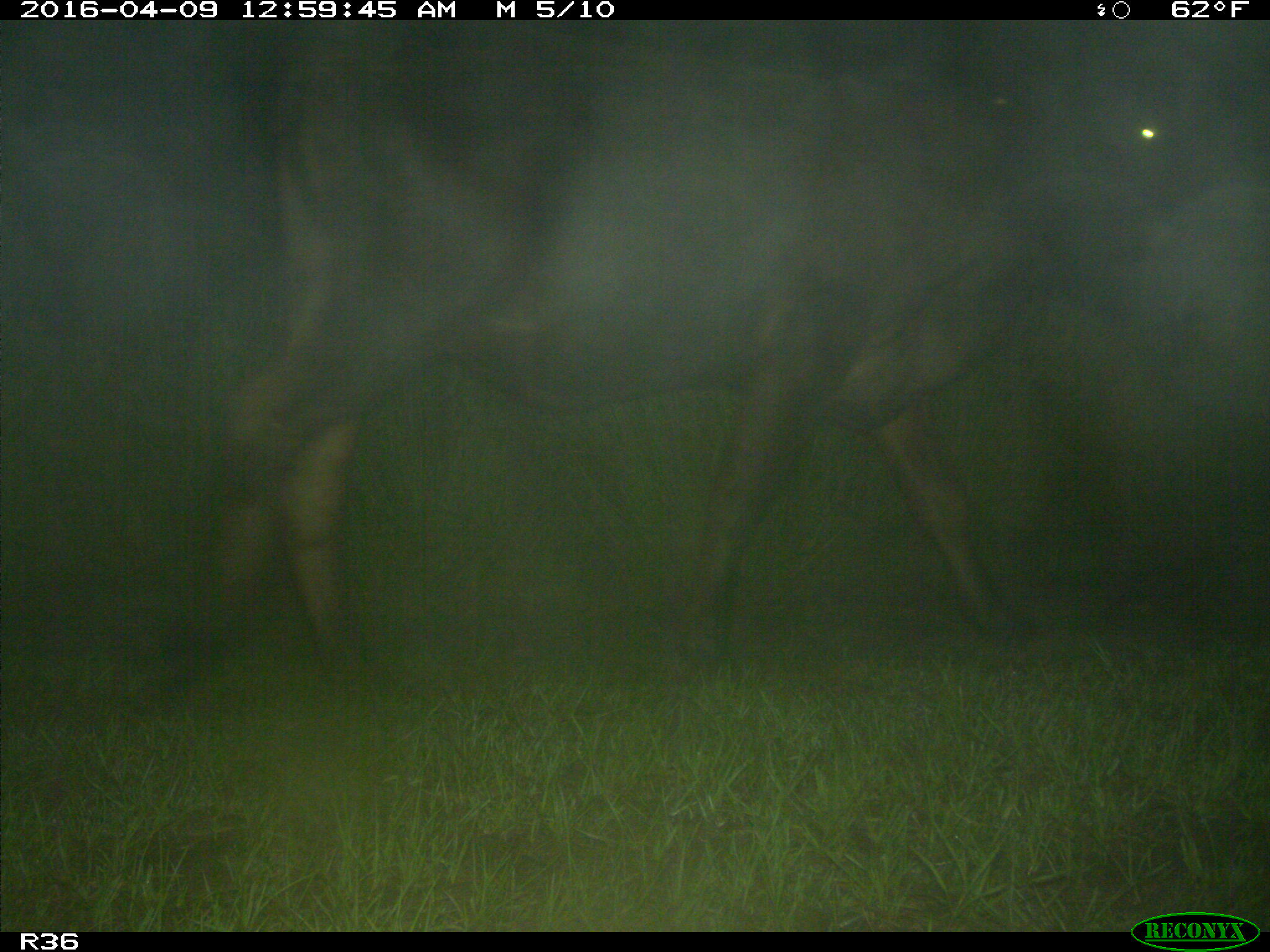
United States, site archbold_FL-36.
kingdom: Animalia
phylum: Chordata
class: Mammalia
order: Artiodactyla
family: Bovidae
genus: Bos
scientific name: Bos taurus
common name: domestic cow